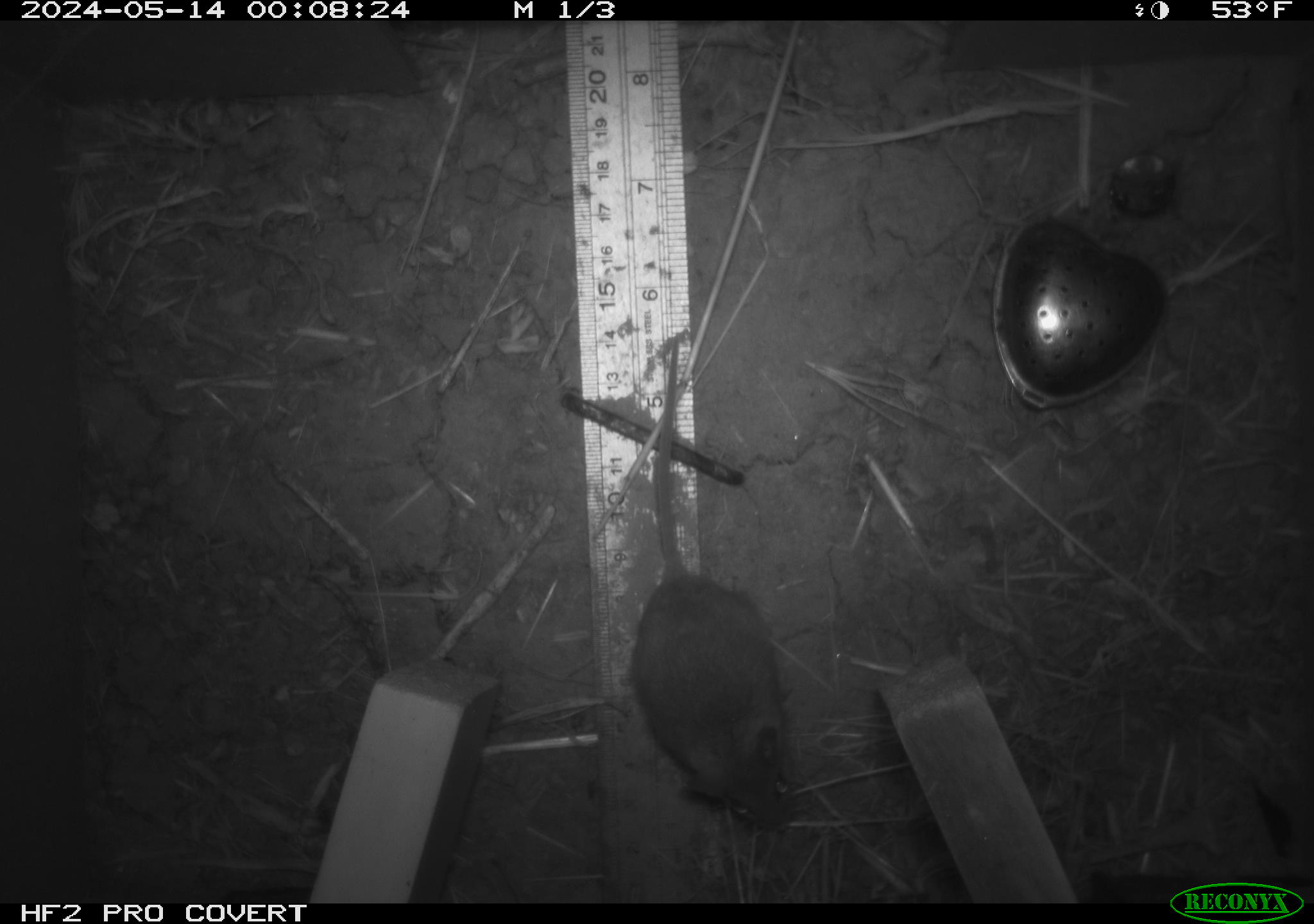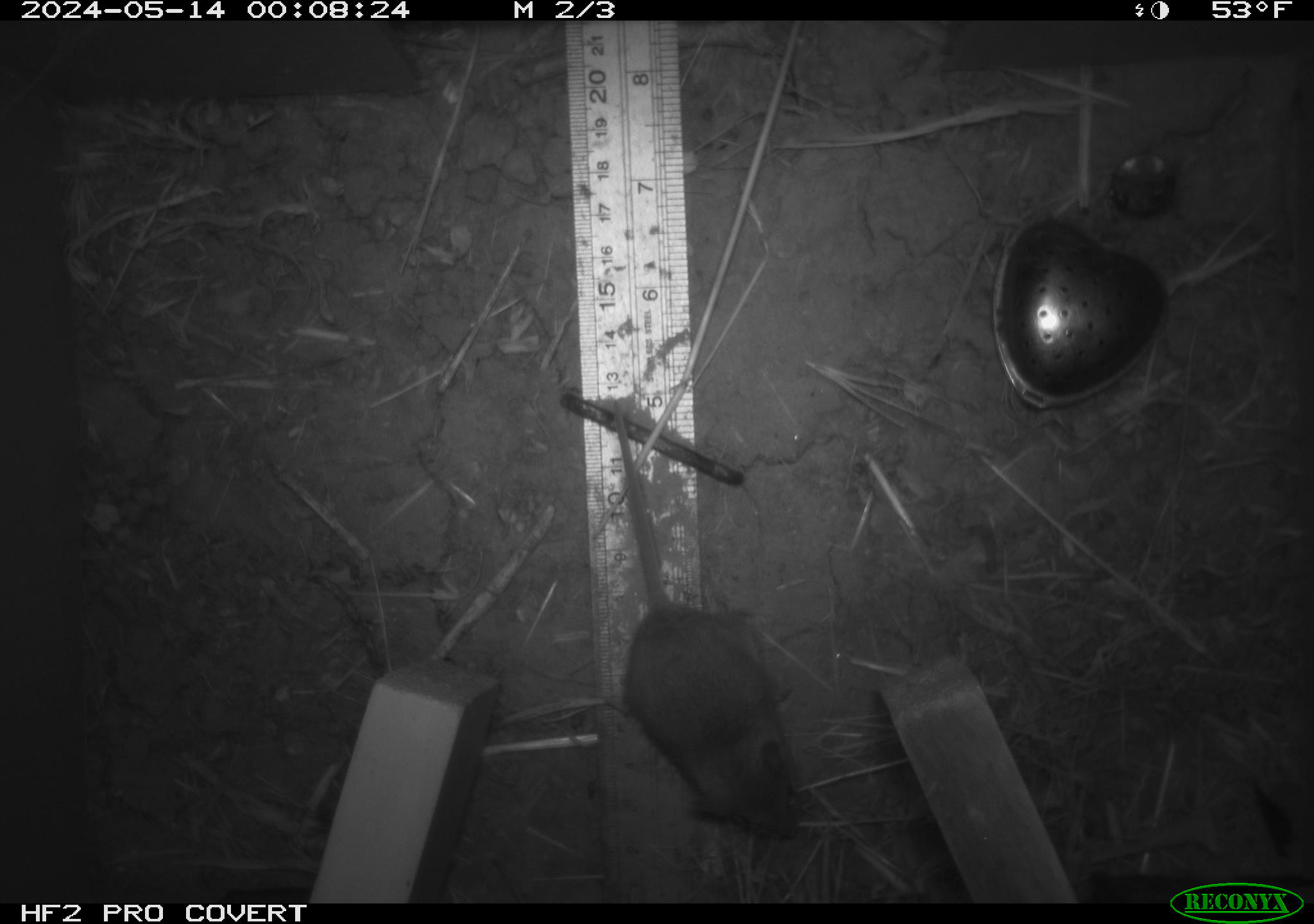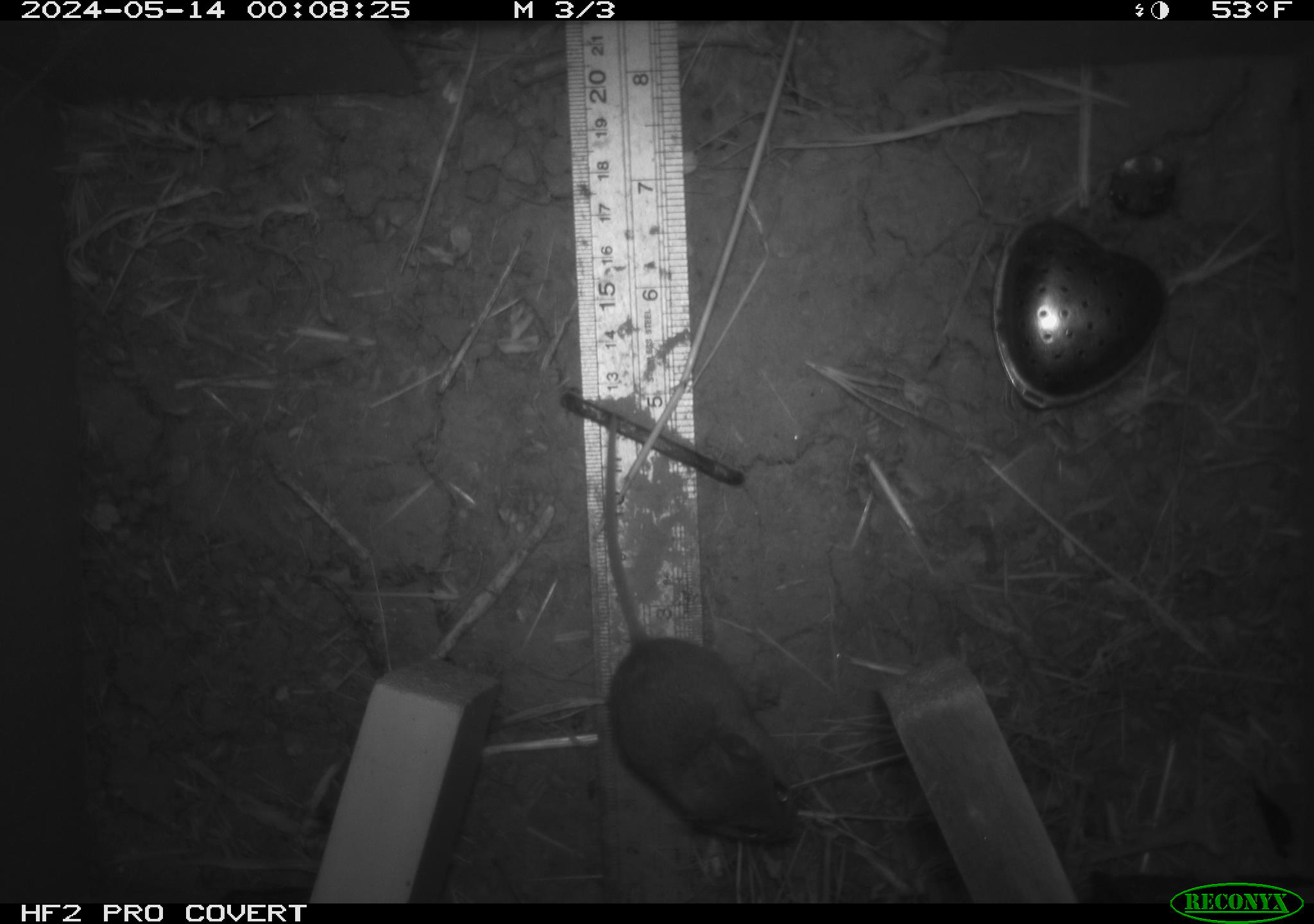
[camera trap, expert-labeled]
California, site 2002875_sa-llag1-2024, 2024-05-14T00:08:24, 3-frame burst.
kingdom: Animalia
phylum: Chordata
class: Mammalia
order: Rodentia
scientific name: Rodentia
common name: mouse species